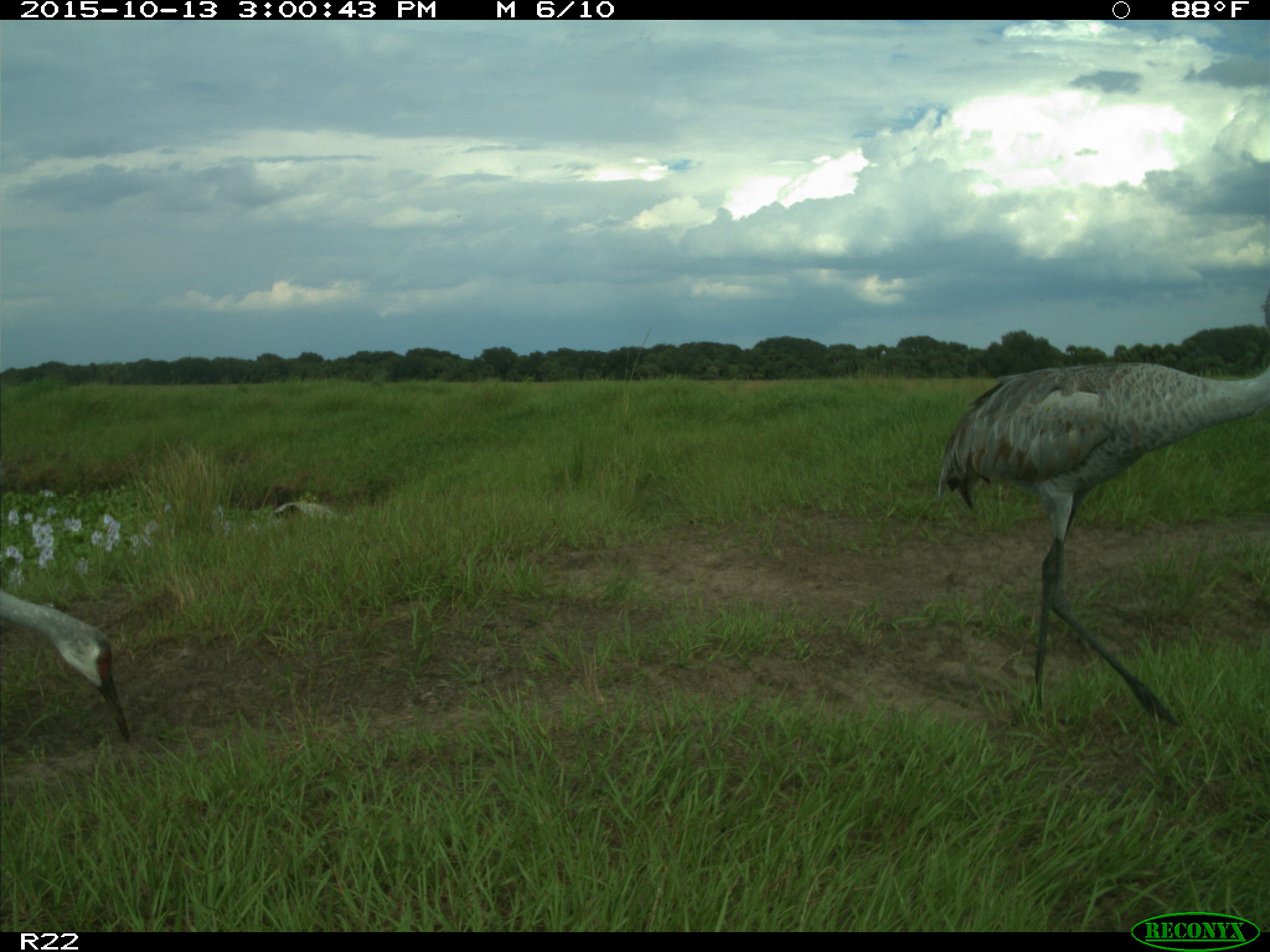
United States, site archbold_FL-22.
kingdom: Animalia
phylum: Chordata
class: Aves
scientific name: Aves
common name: birds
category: unidentified bird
Unidentified bird (birds) (Aves).